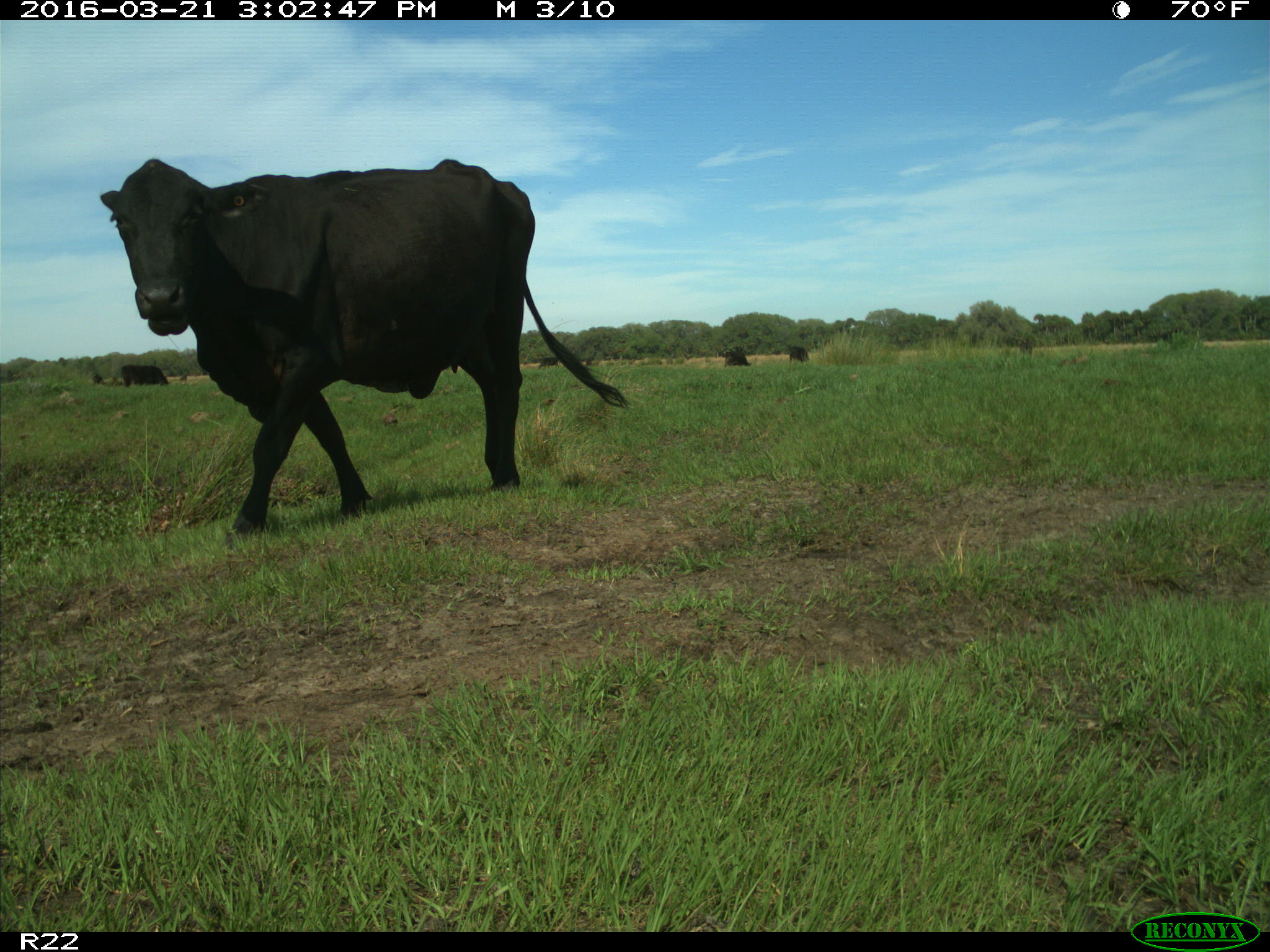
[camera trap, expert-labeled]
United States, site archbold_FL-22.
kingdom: Animalia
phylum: Chordata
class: Mammalia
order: Artiodactyla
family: Bovidae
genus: Bos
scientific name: Bos taurus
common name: domestic cow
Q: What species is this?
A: Bos taurus (domestic cow).